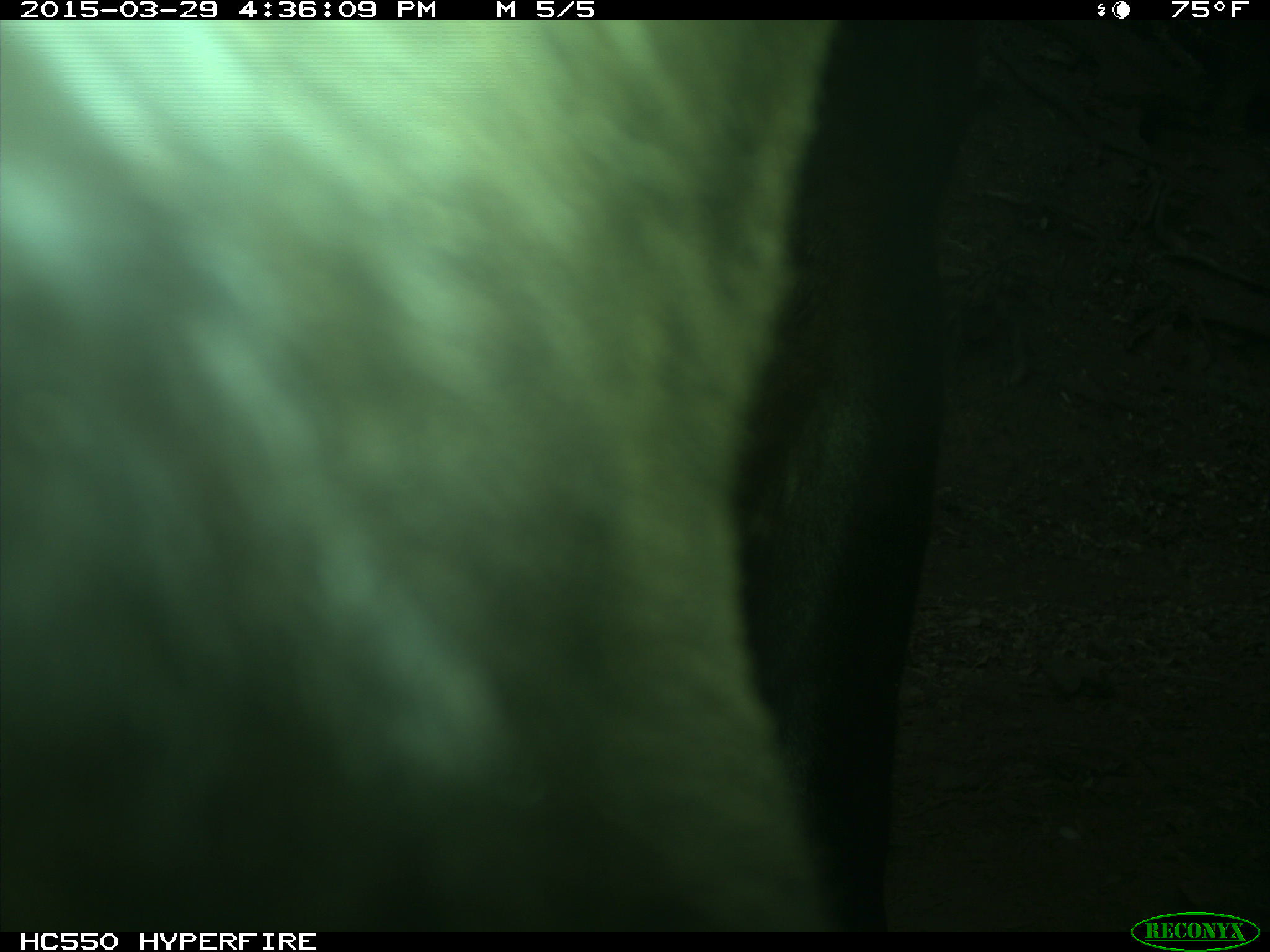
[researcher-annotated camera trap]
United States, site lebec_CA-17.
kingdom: Animalia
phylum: Chordata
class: Mammalia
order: Artiodactyla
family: Bovidae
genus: Bos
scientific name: Bos taurus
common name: domestic cow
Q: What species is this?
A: Bos taurus (domestic cow).